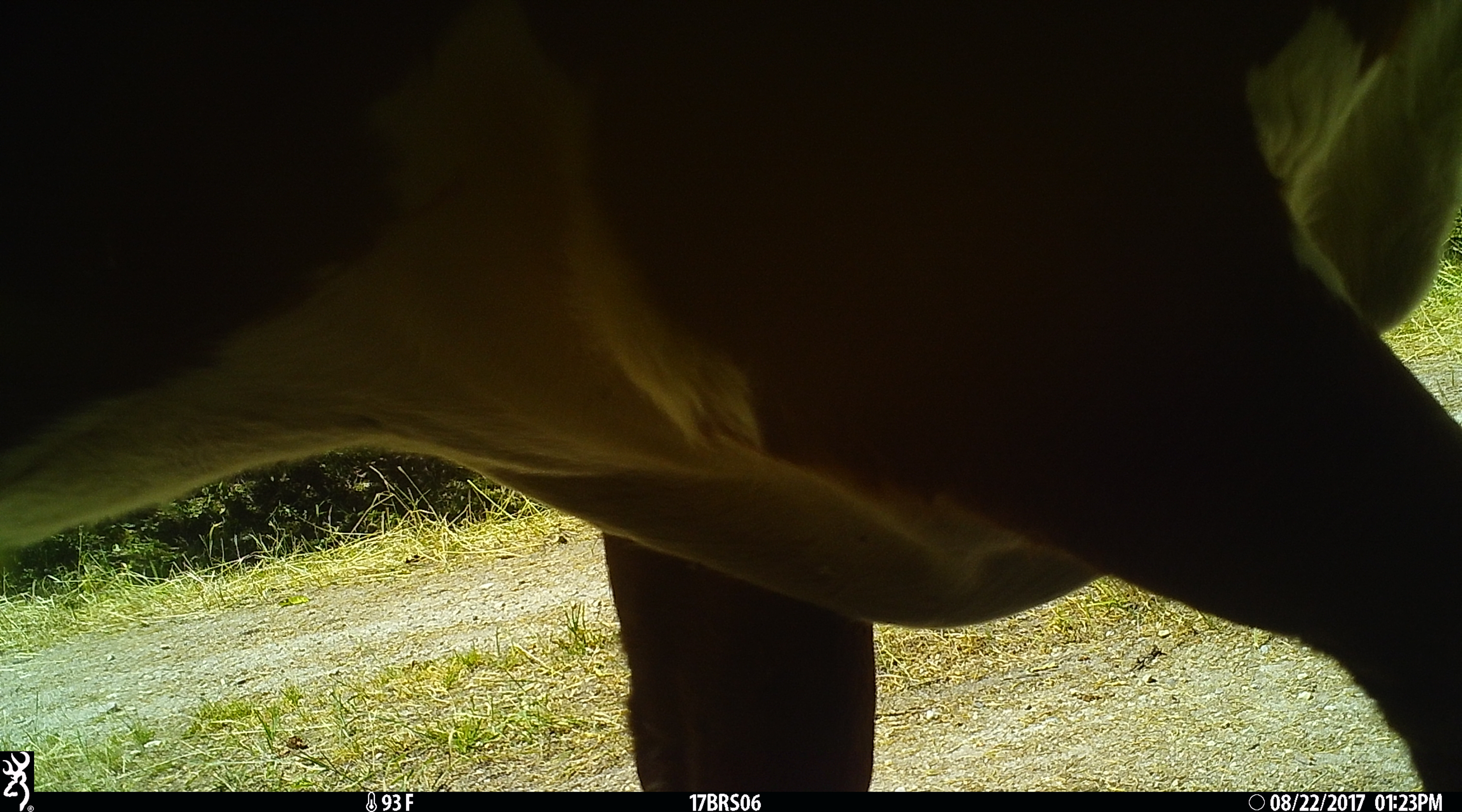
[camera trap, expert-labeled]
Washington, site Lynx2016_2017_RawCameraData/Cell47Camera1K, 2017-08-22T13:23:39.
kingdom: Animalia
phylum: Chordata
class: Mammalia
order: Artiodactyla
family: Bovidae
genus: Bos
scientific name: Bos taurus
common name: domestic cattle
Domestic cattle (Bos taurus). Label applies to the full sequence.